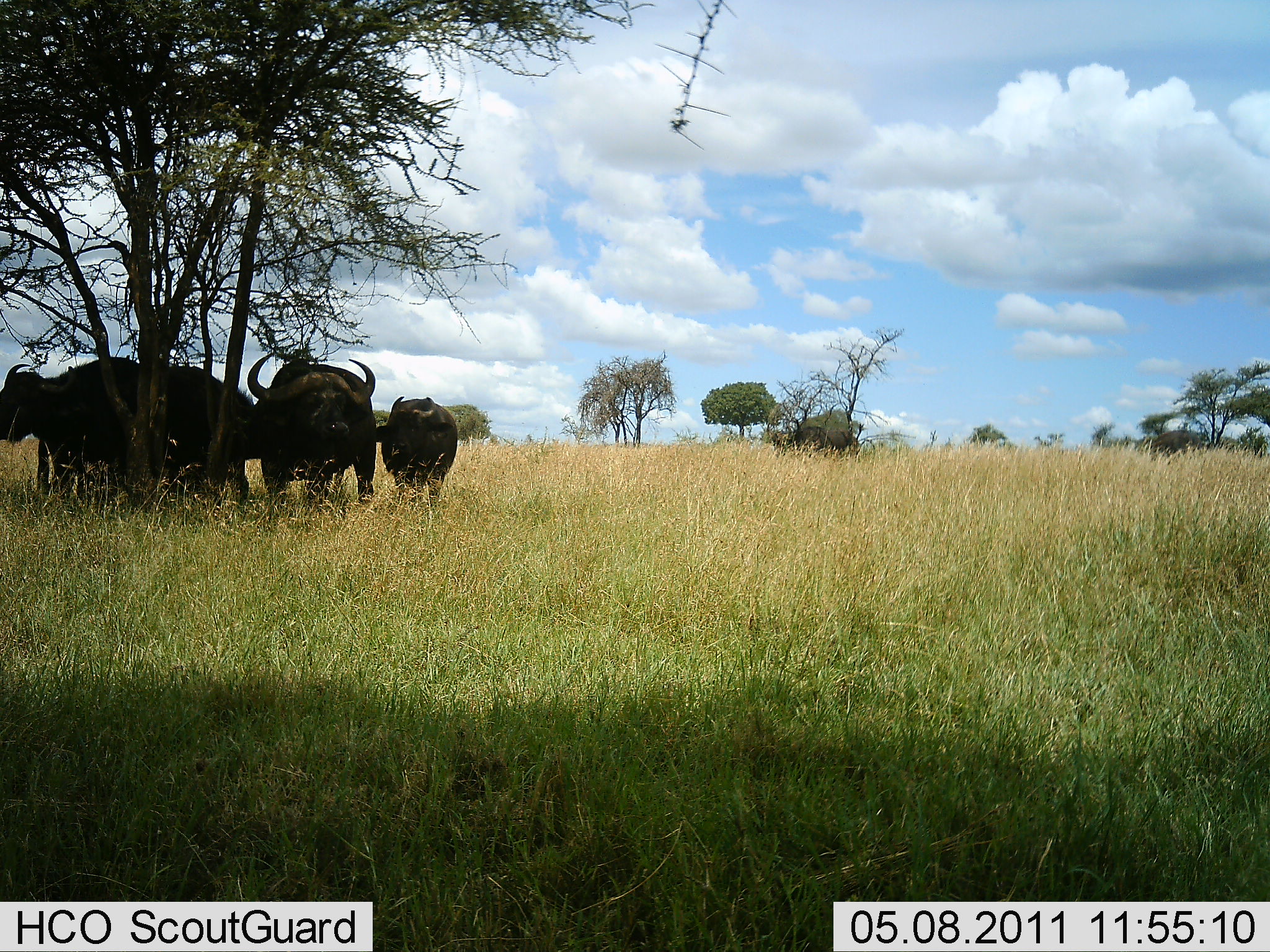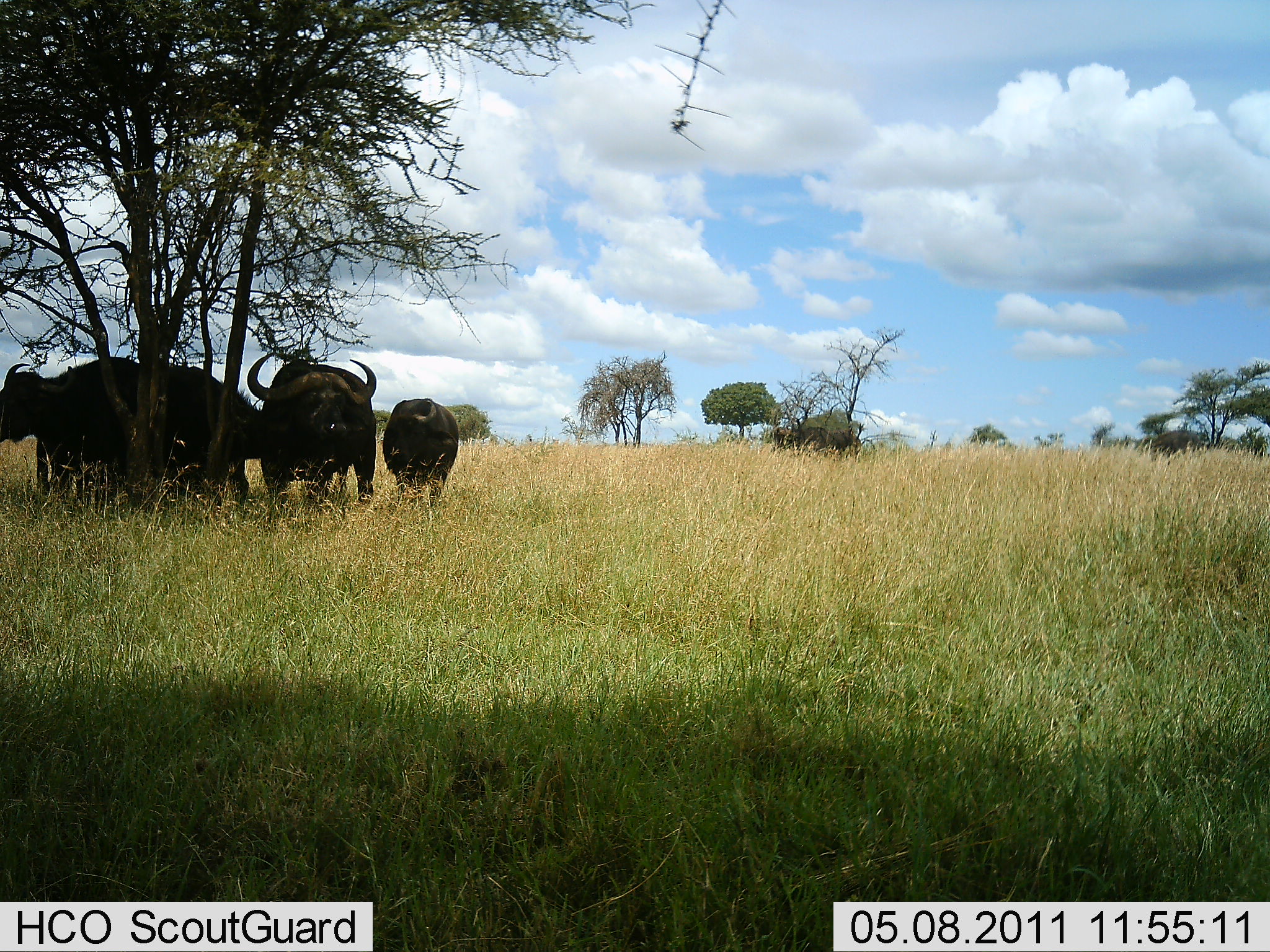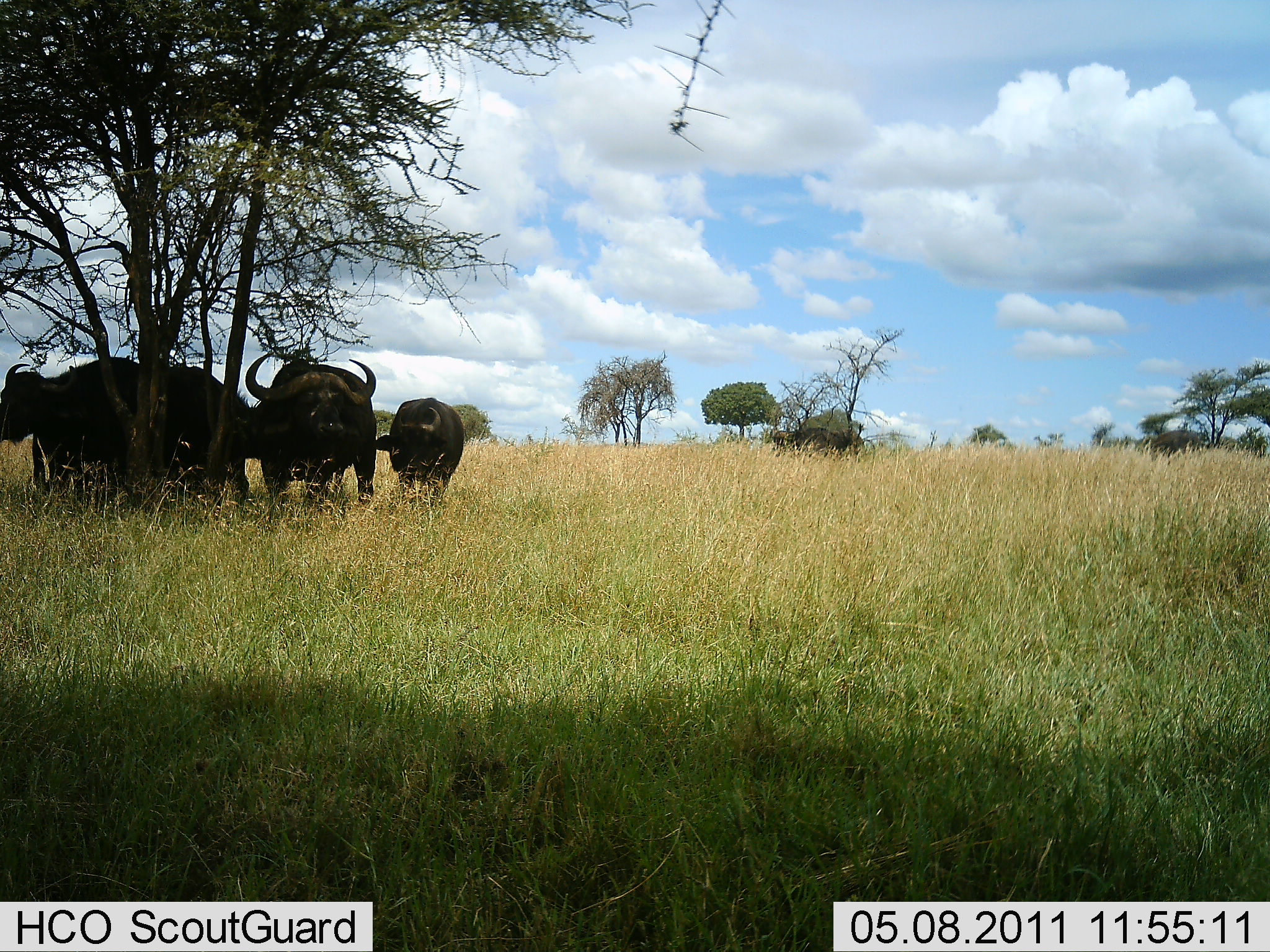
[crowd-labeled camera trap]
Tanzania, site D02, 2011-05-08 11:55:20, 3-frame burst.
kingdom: Animalia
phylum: Chordata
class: Mammalia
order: Artiodactyla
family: Bovidae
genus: Syncerus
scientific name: Syncerus caffer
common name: cape buffalo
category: buffalo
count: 4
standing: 91%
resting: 18%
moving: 0%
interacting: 9%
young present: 0%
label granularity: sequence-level